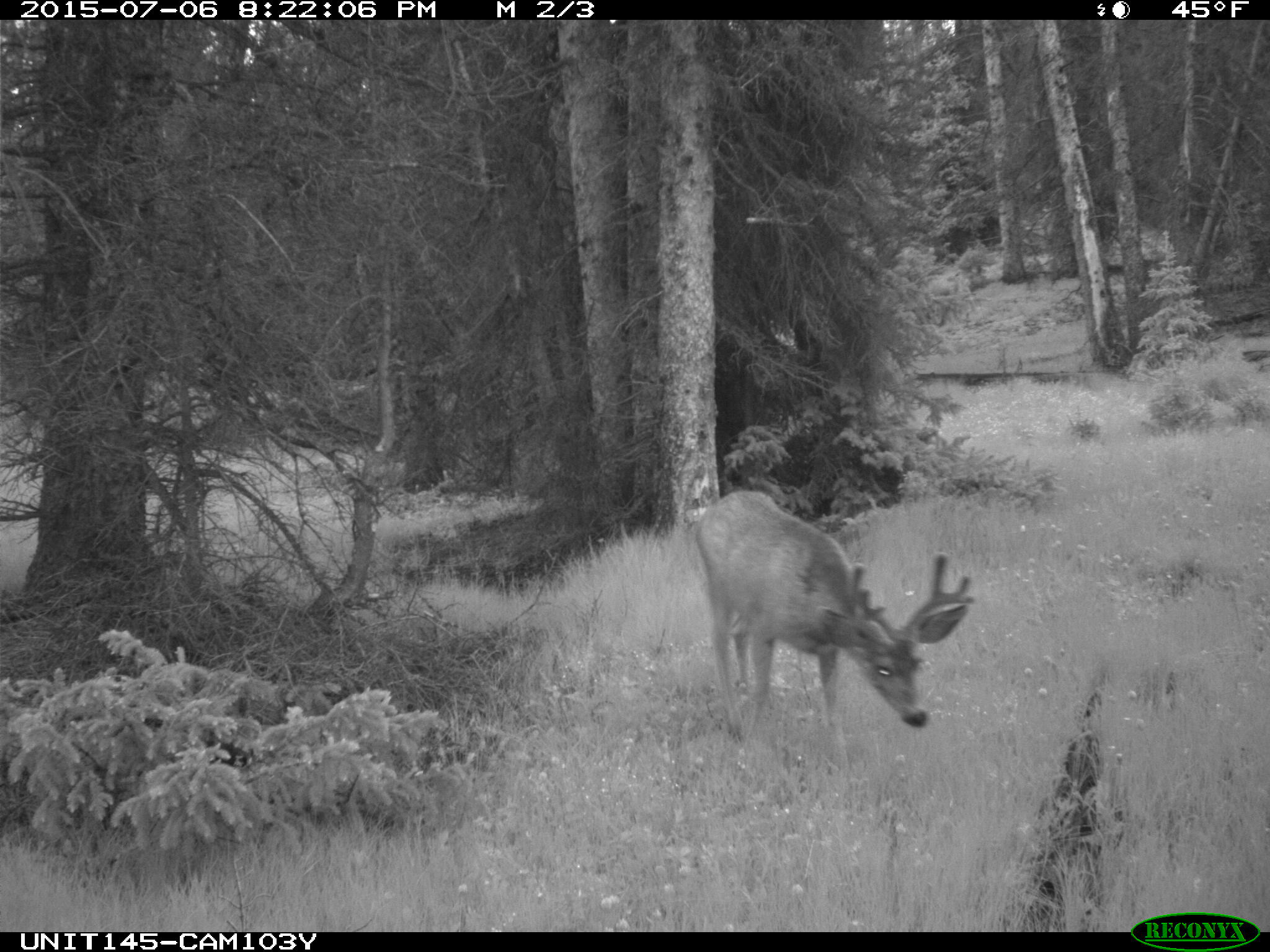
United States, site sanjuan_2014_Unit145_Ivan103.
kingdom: Animalia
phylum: Chordata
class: Mammalia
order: Artiodactyla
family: Cervidae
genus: Odocoileus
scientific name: Odocoileus hemionus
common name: mule deer